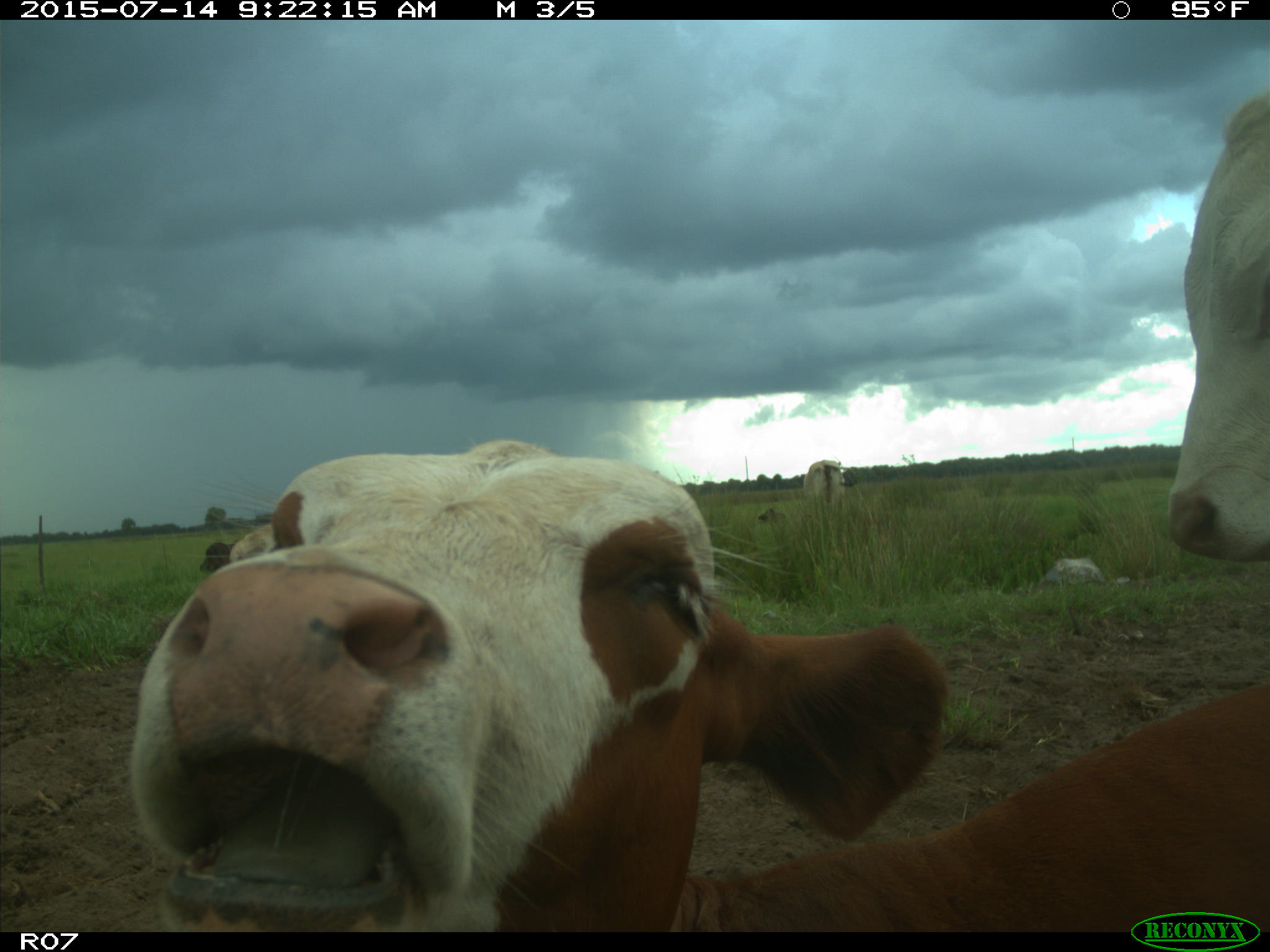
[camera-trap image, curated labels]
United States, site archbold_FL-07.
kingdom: Animalia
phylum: Chordata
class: Mammalia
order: Artiodactyla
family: Bovidae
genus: Bos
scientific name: Bos taurus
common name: domestic cow